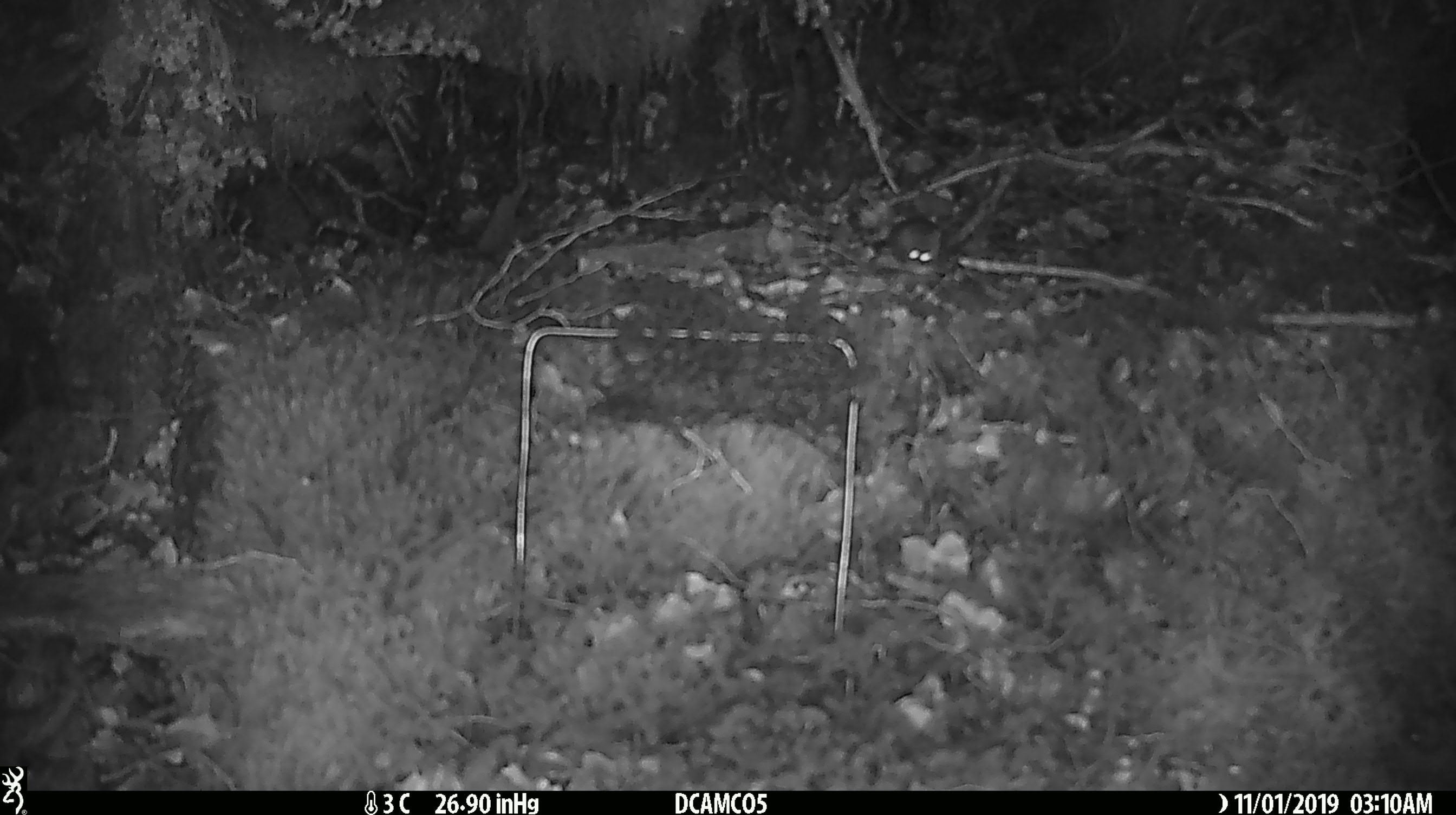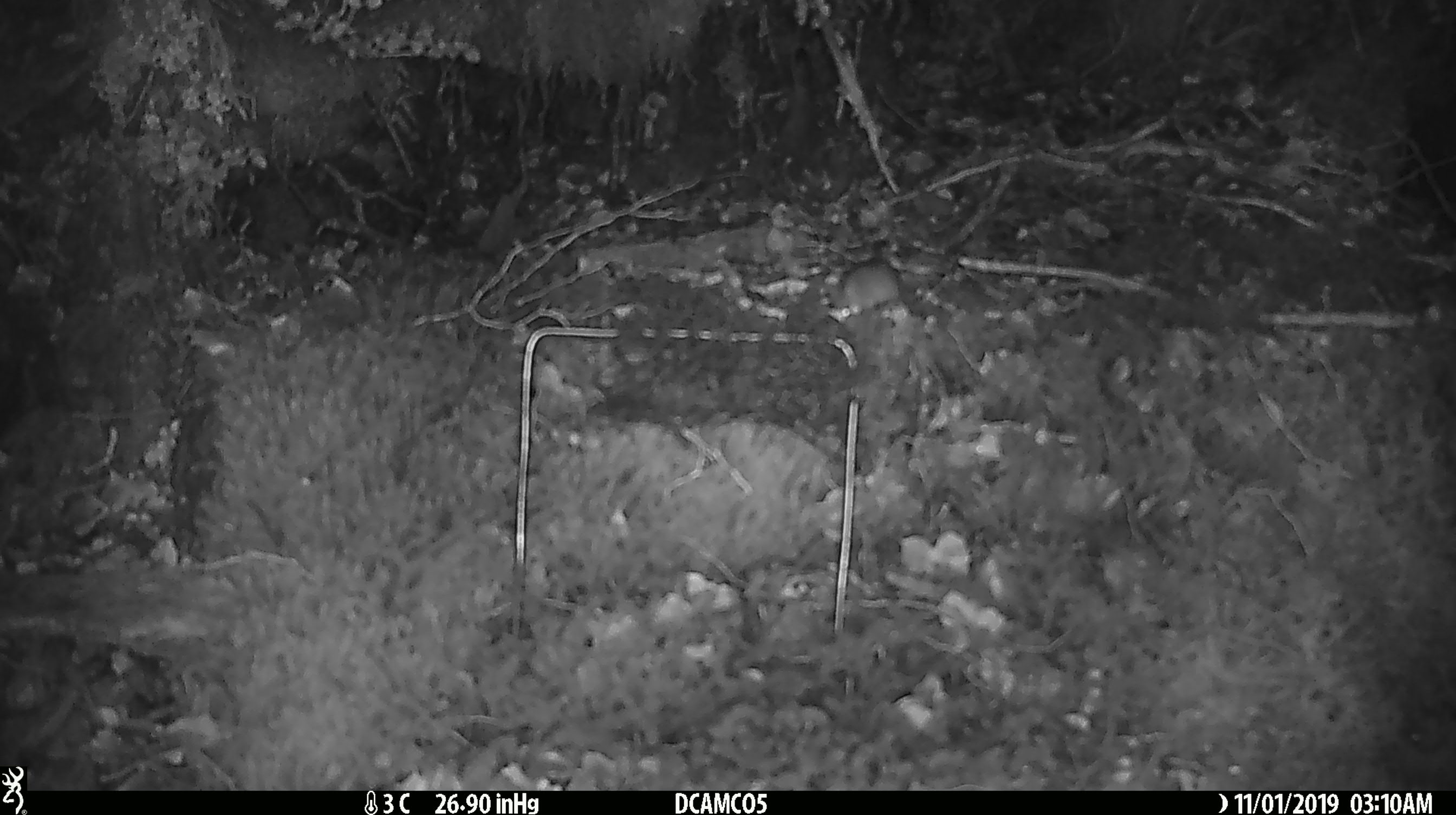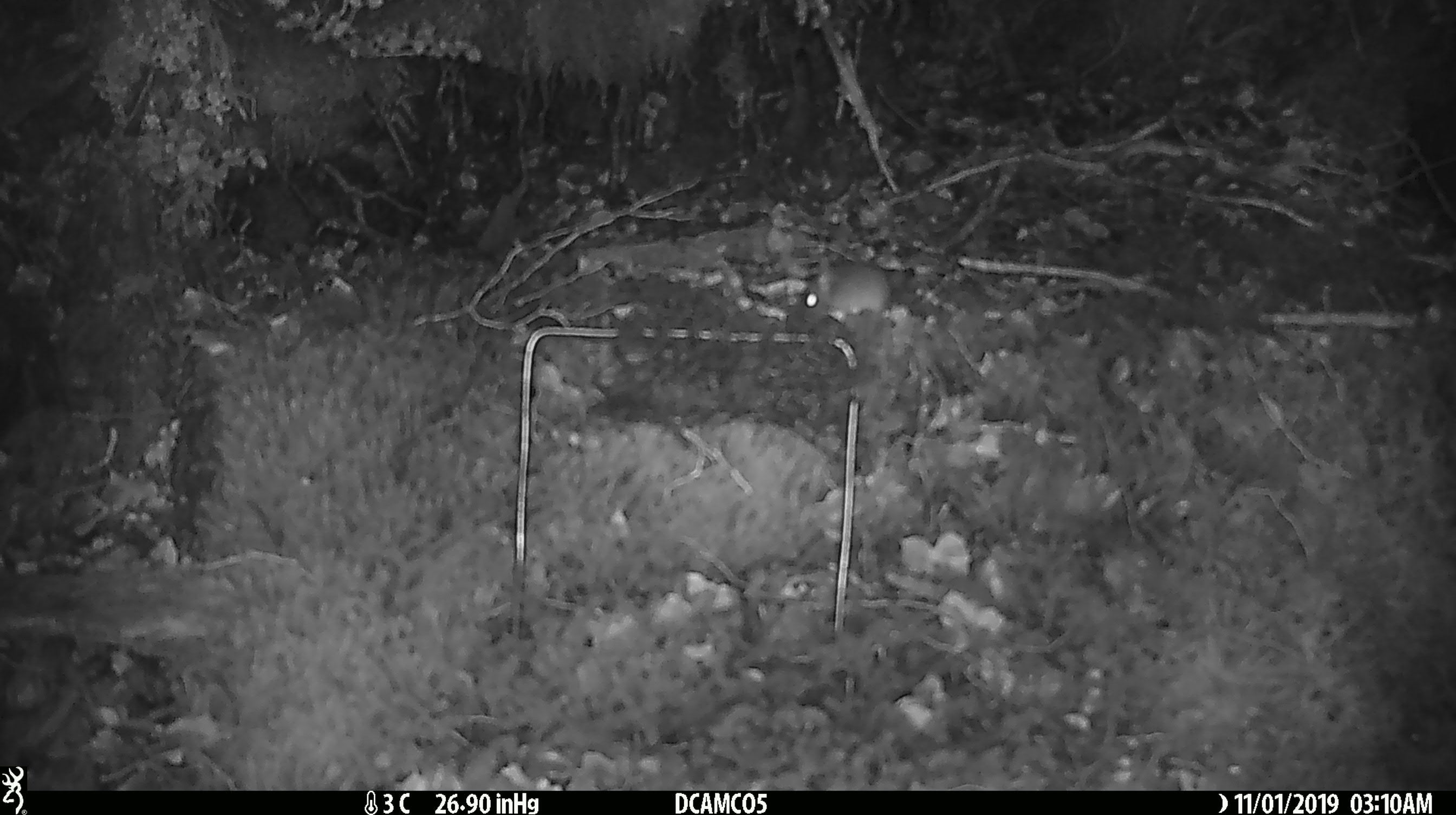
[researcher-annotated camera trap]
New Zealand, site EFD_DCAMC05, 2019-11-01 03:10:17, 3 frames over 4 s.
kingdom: Animalia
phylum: Chordata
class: Mammalia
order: Rodentia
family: Muridae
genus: Mus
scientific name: Mus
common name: mouse